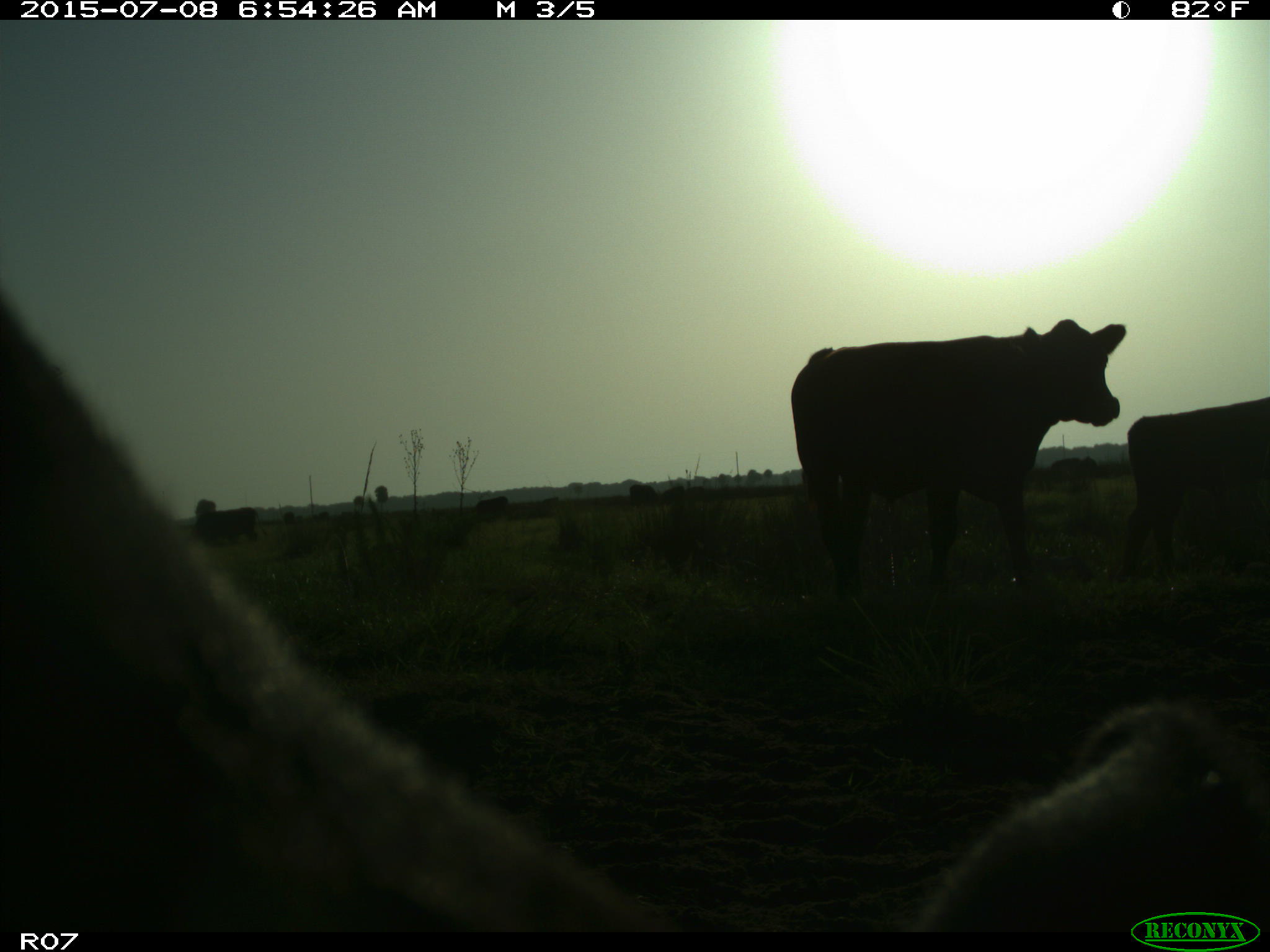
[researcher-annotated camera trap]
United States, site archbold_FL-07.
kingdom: Animalia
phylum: Chordata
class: Mammalia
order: Artiodactyla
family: Bovidae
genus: Bos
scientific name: Bos taurus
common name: domestic cow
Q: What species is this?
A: Bos taurus (domestic cow).